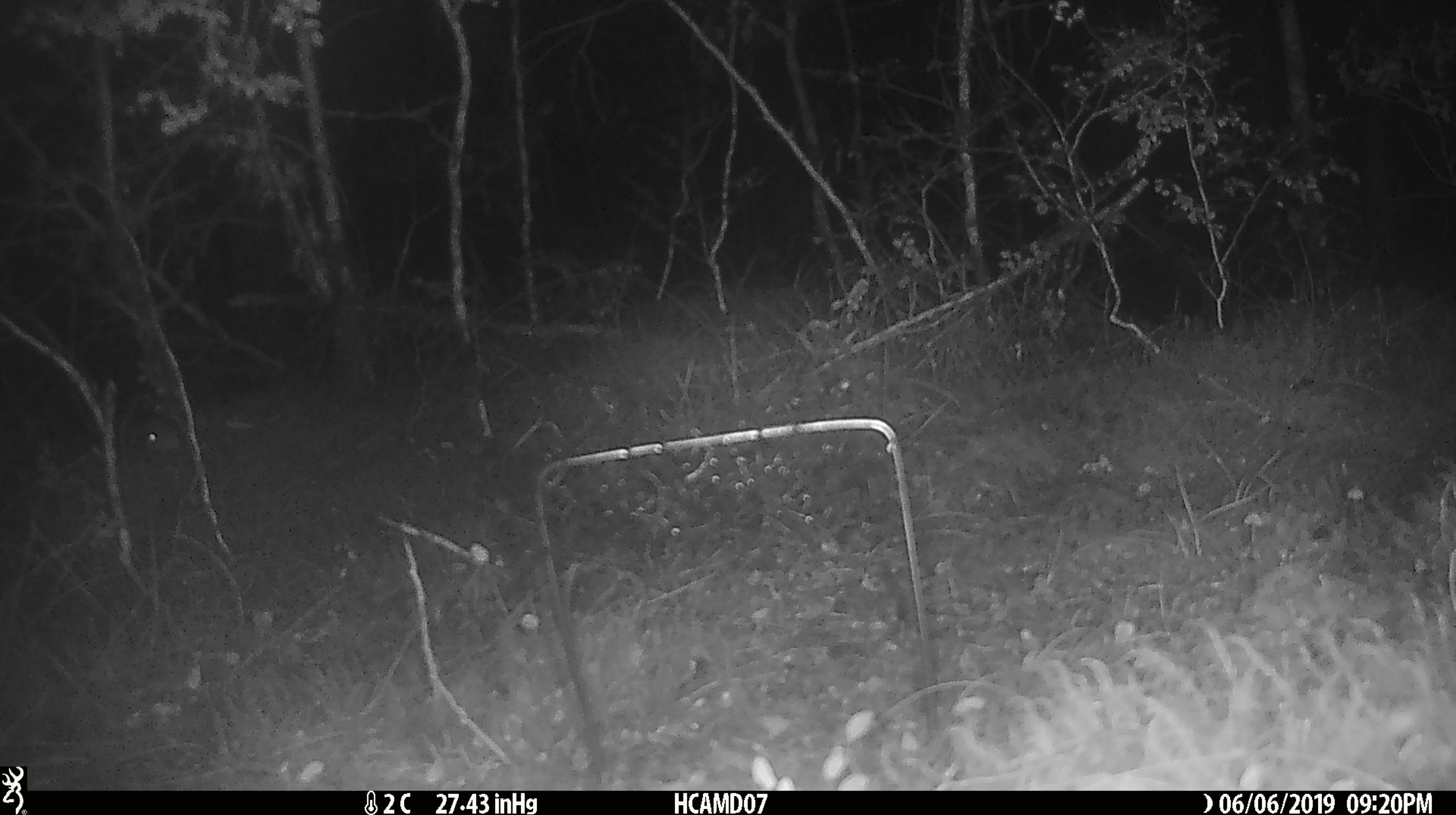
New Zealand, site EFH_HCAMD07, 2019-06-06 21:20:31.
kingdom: Animalia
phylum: Chordata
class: Mammalia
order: Rodentia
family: Muridae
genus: Mus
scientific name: Mus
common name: mouse